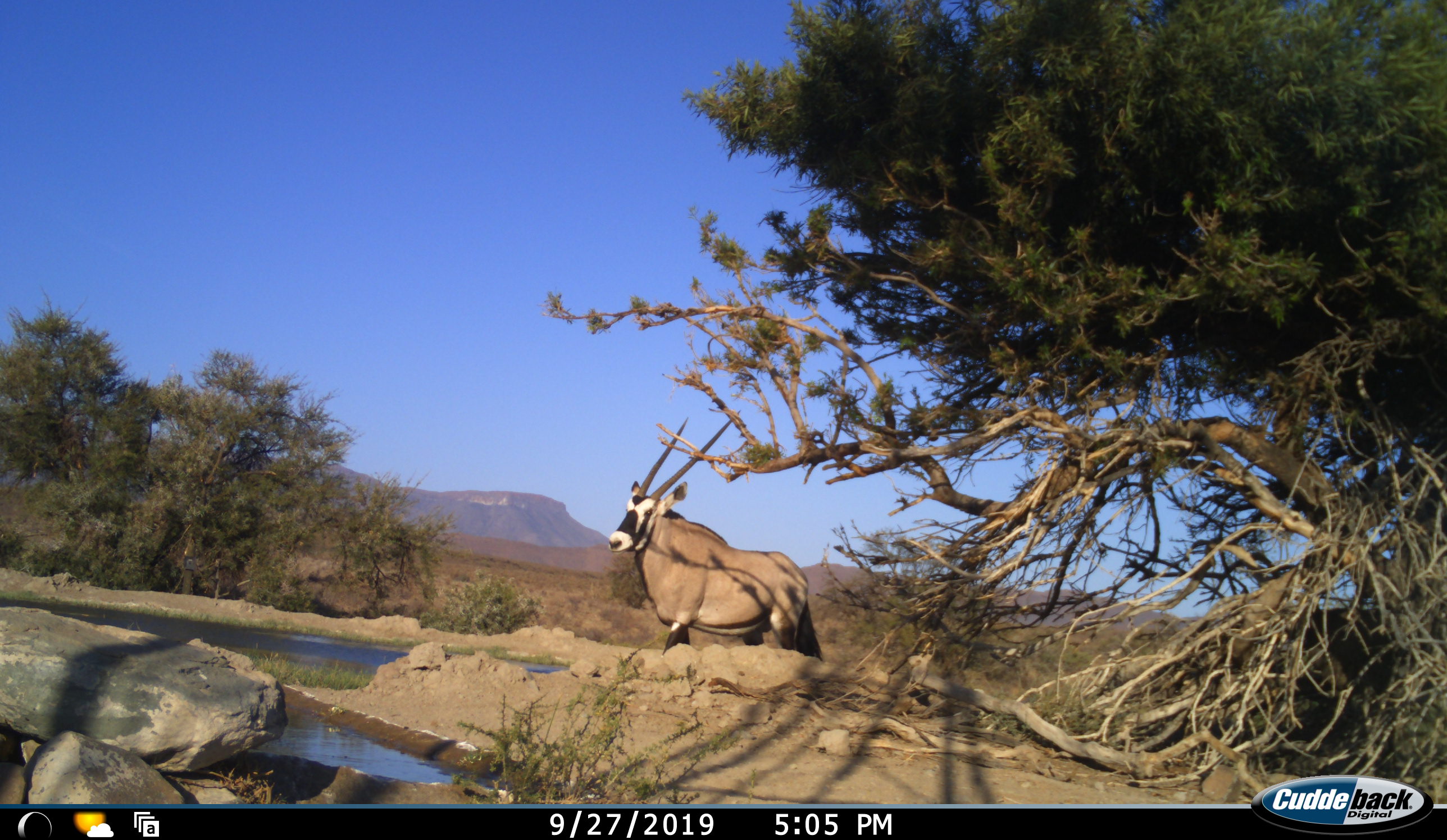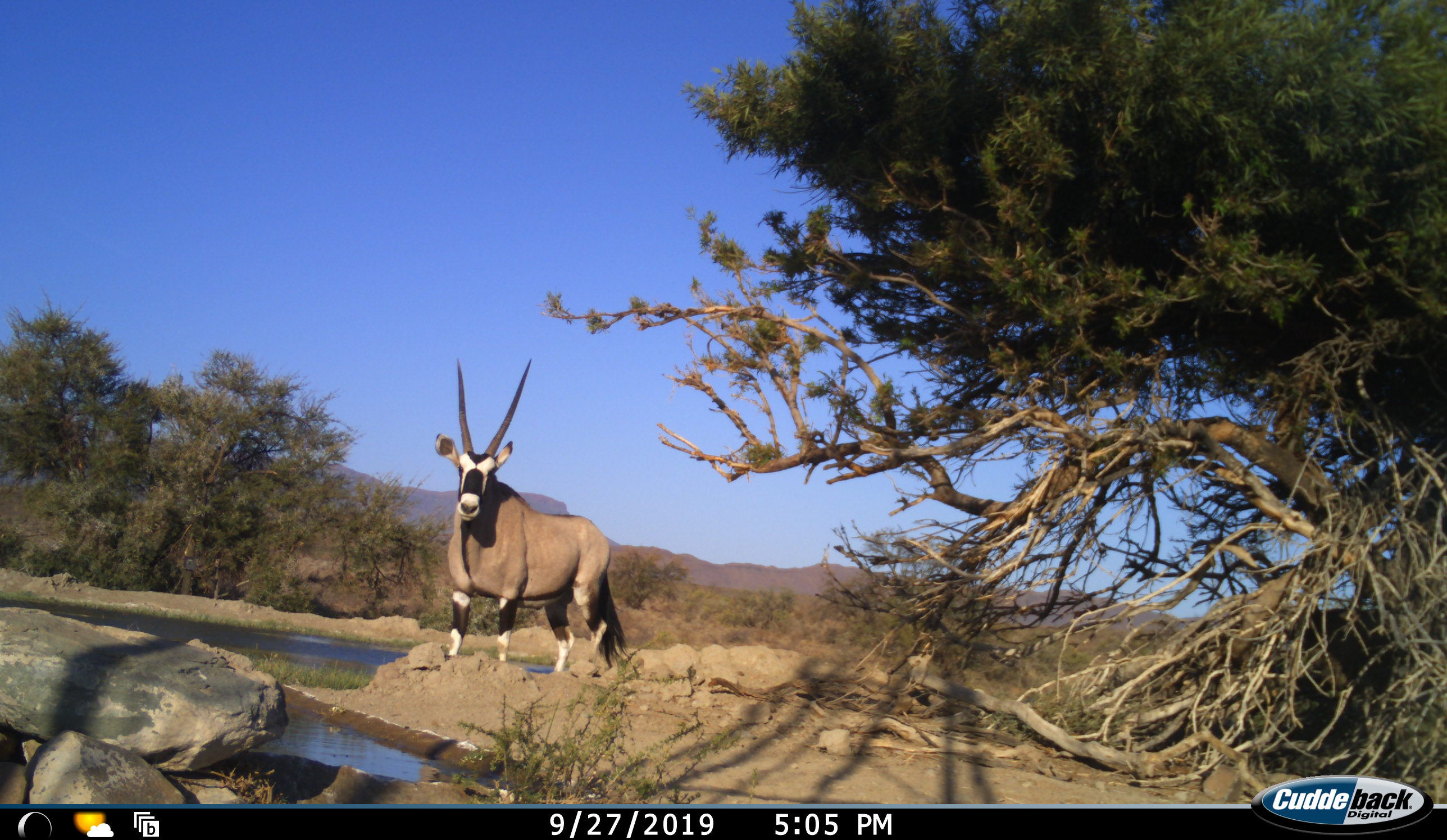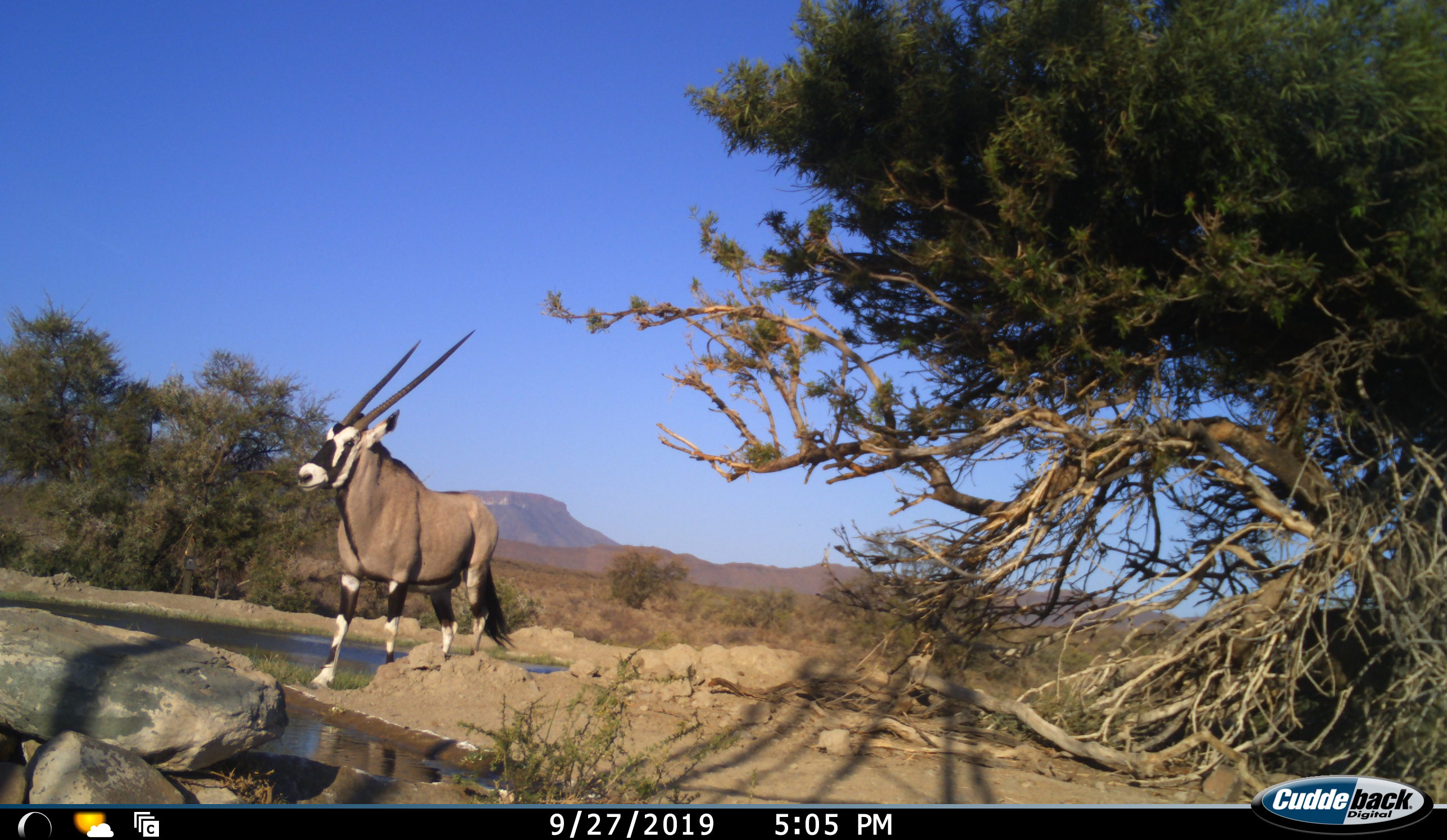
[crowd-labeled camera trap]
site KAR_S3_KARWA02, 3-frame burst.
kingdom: Animalia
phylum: Chordata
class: Mammalia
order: Artiodactyla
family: Bovidae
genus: Oryx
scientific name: Oryx gazella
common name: gemsbok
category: oryx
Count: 1.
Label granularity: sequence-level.